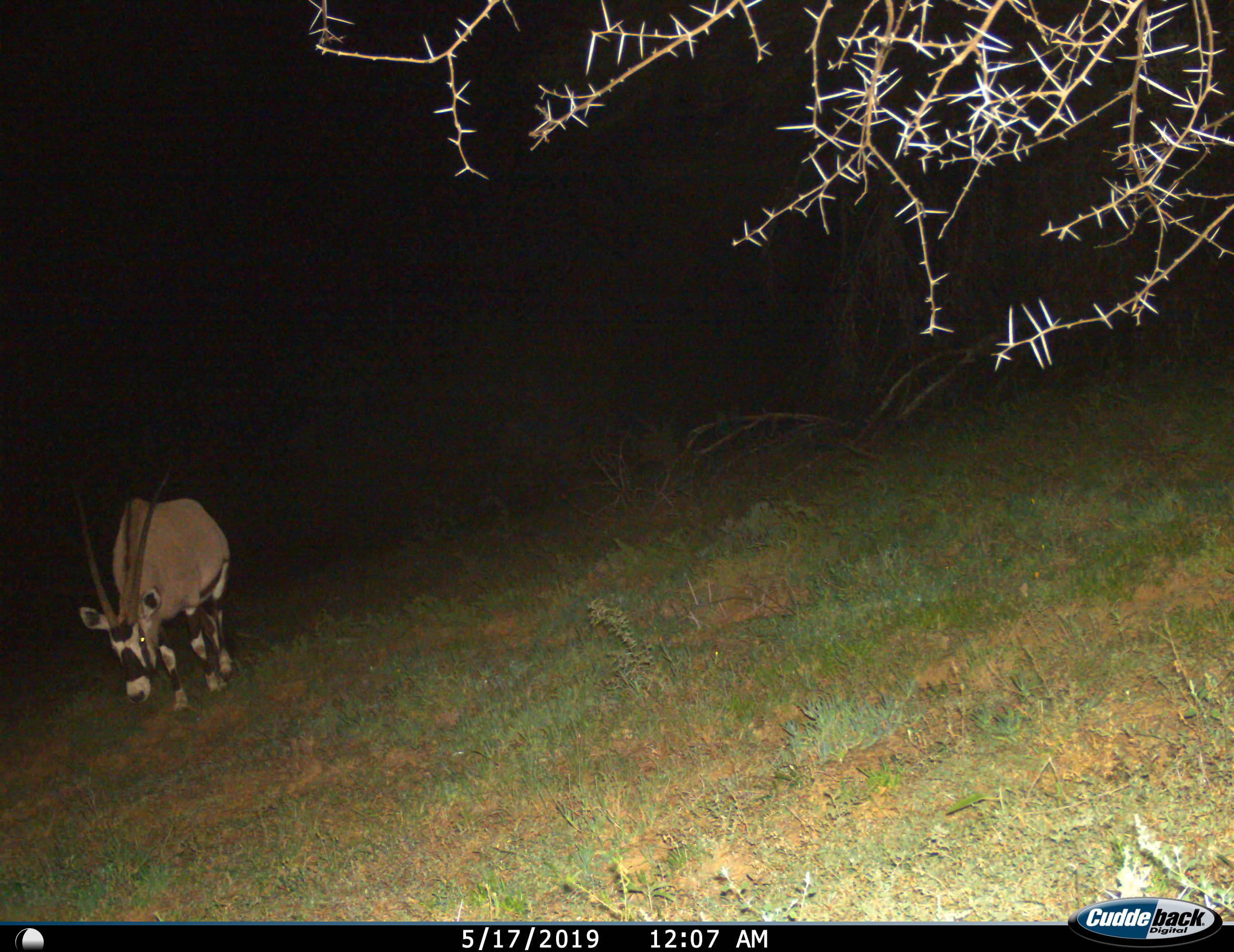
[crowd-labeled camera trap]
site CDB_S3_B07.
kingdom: Animalia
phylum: Chordata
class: Mammalia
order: Artiodactyla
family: Bovidae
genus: Oryx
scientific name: Oryx gazella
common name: gemsbok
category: oryx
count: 1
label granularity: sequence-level